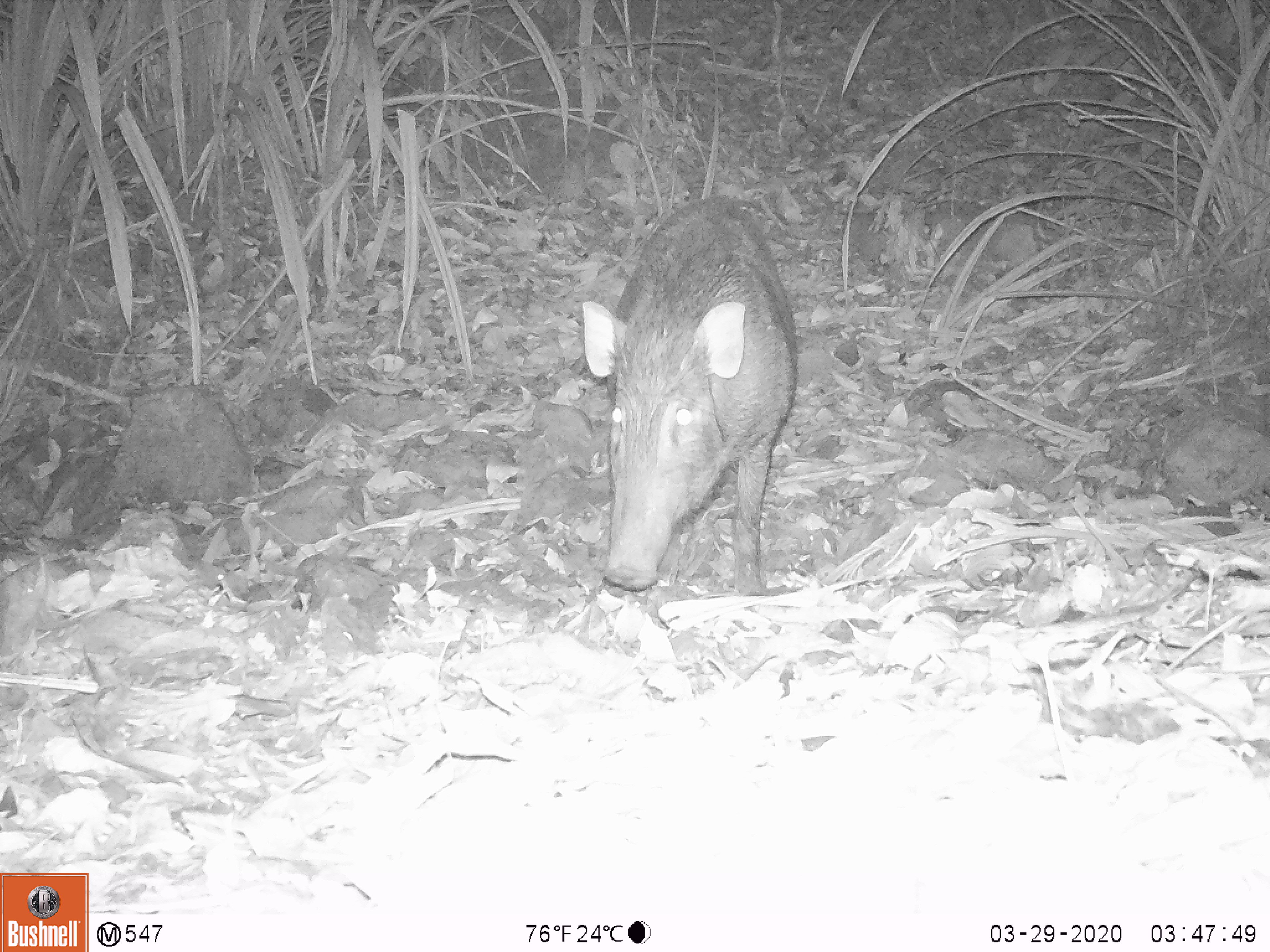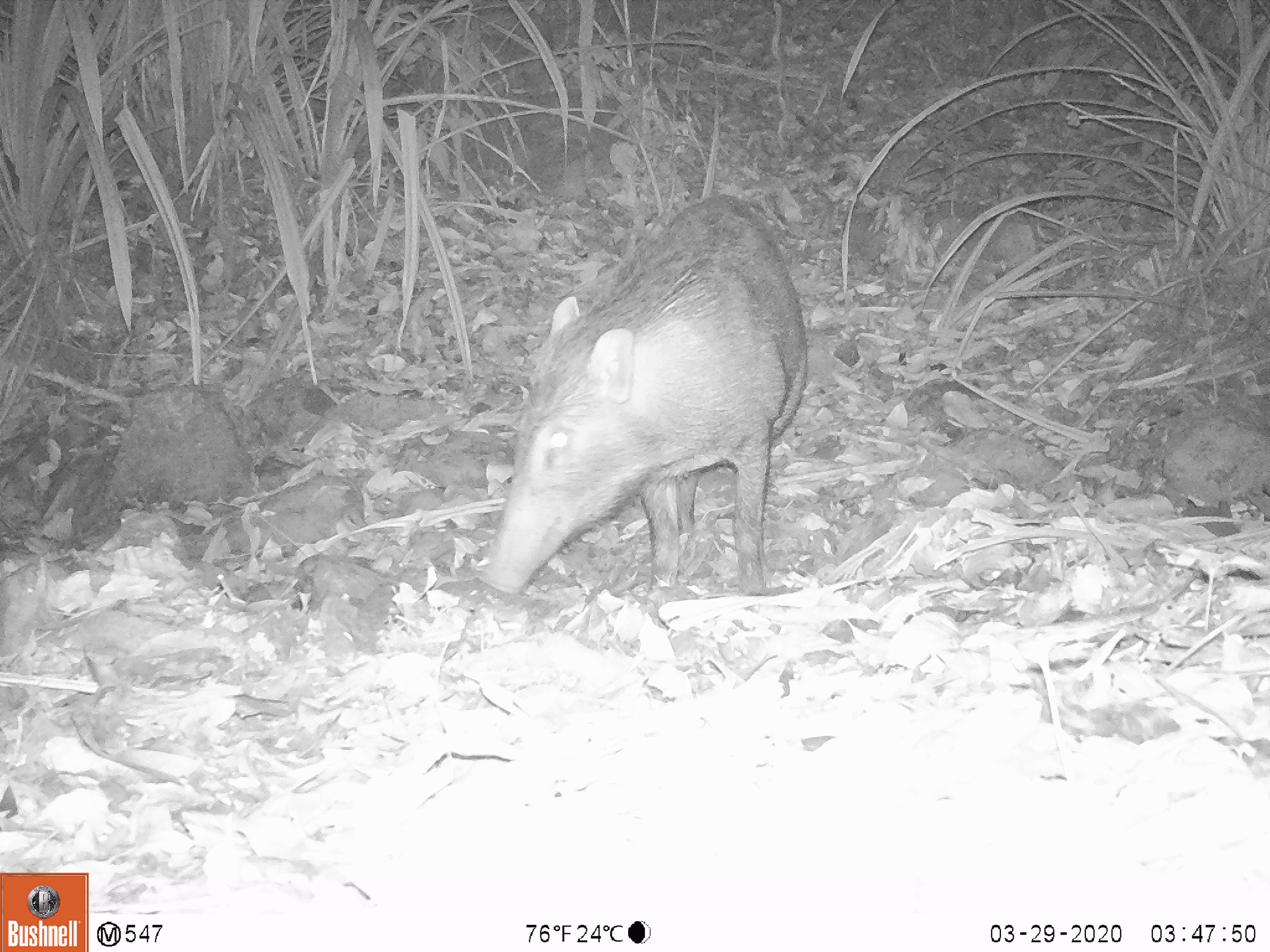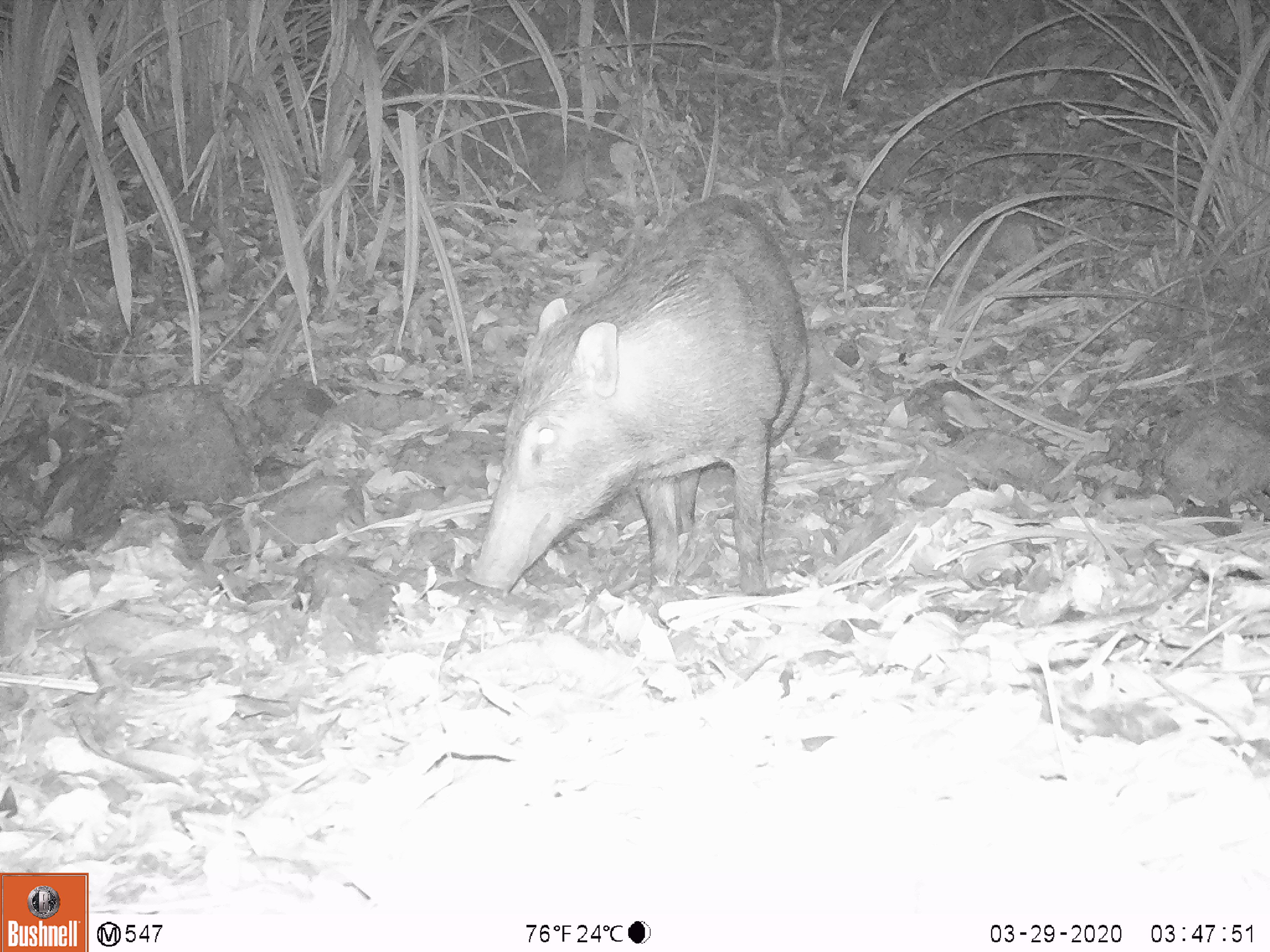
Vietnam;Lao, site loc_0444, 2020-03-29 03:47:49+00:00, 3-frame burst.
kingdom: Animalia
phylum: Chordata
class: Mammalia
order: Artiodactyla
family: Suidae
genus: Sus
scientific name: Sus scrofa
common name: eurasian wild pig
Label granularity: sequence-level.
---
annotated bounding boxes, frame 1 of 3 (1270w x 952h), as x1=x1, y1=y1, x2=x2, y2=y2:
eurasian wild pig: x1=580, y1=196, x2=797, y2=596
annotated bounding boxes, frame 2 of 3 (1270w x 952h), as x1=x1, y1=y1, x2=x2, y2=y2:
eurasian wild pig: x1=475, y1=195, x2=808, y2=596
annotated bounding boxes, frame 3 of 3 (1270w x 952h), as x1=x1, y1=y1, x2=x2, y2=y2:
eurasian wild pig: x1=464, y1=193, x2=809, y2=606